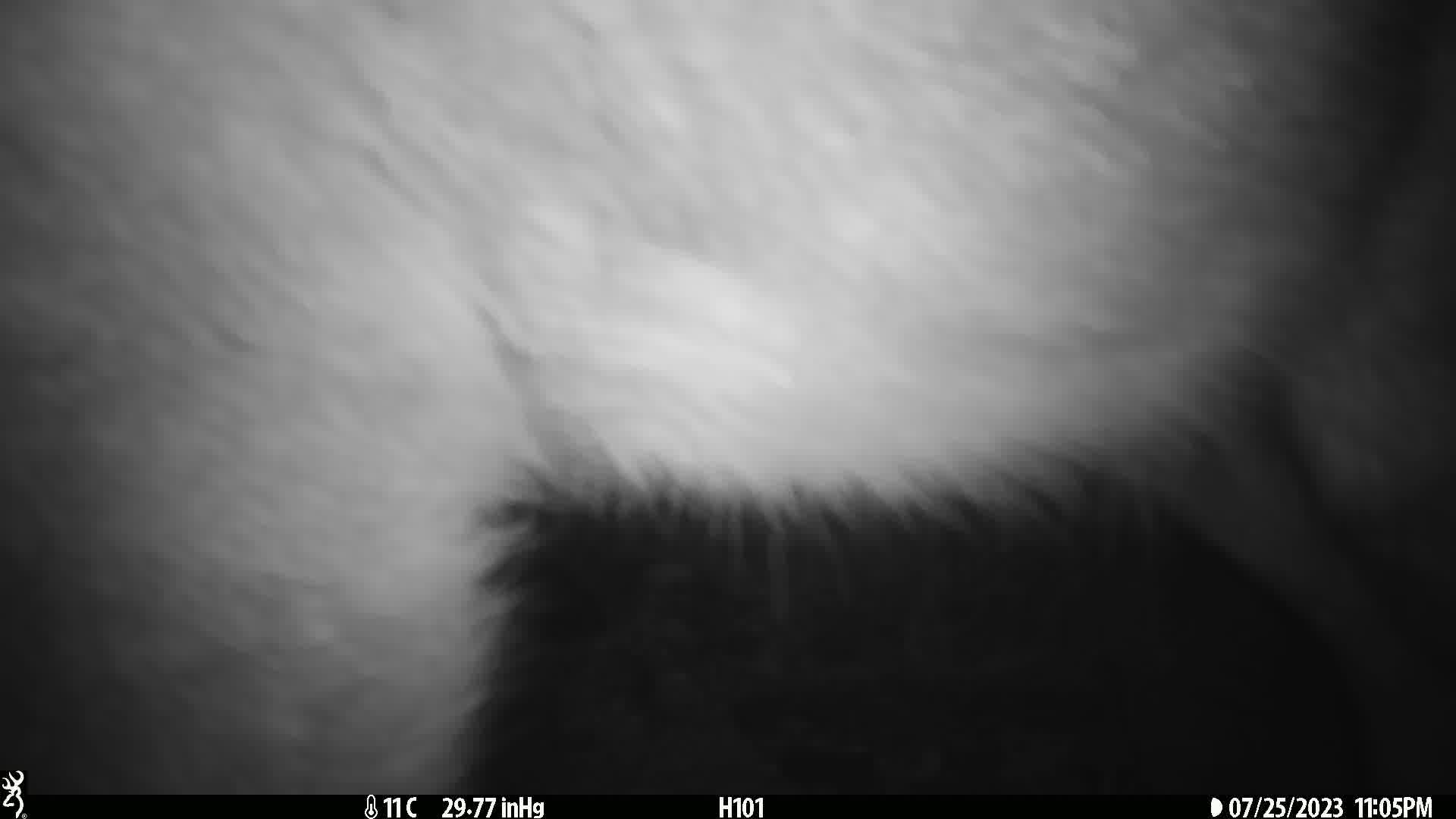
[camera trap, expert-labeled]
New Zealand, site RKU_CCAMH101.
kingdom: Animalia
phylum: Chordata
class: Mammalia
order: Artiodactyla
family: Cervidae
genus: Odocoileus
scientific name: Odocoileus virginianus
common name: white-tailed deer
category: white tailed deer